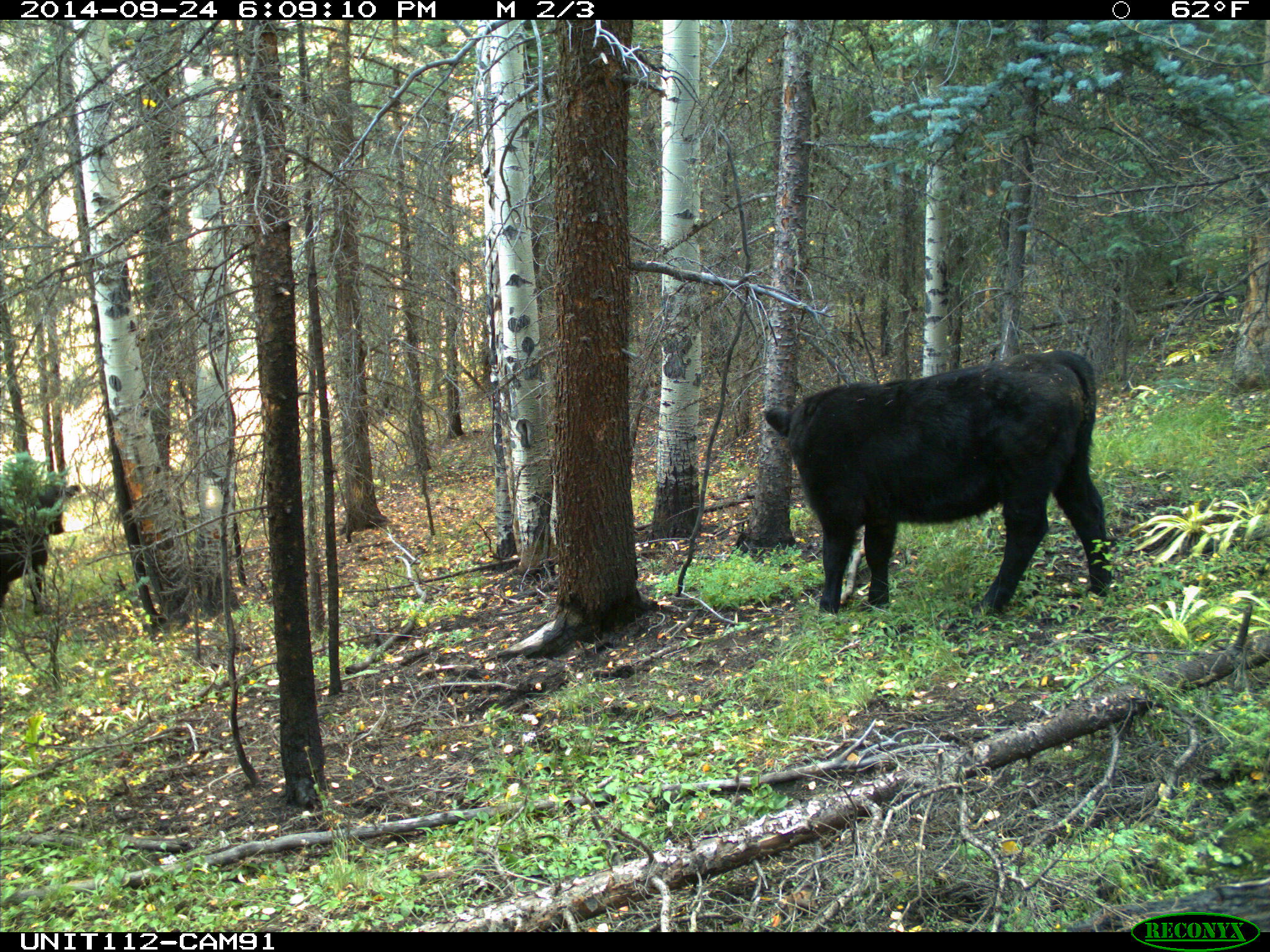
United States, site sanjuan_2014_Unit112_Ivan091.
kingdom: Animalia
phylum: Chordata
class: Mammalia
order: Artiodactyla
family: Bovidae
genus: Bos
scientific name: Bos taurus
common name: domestic cow